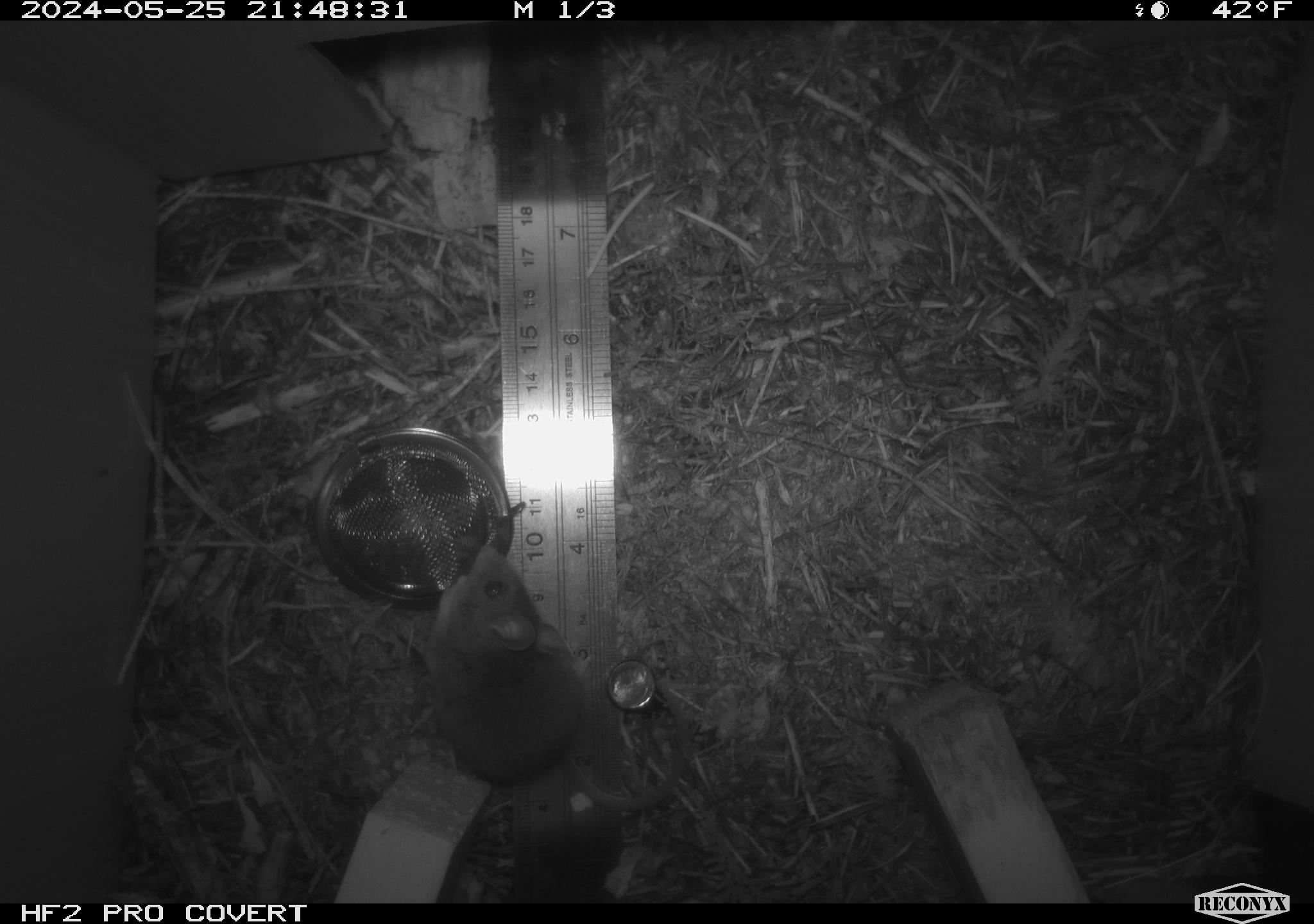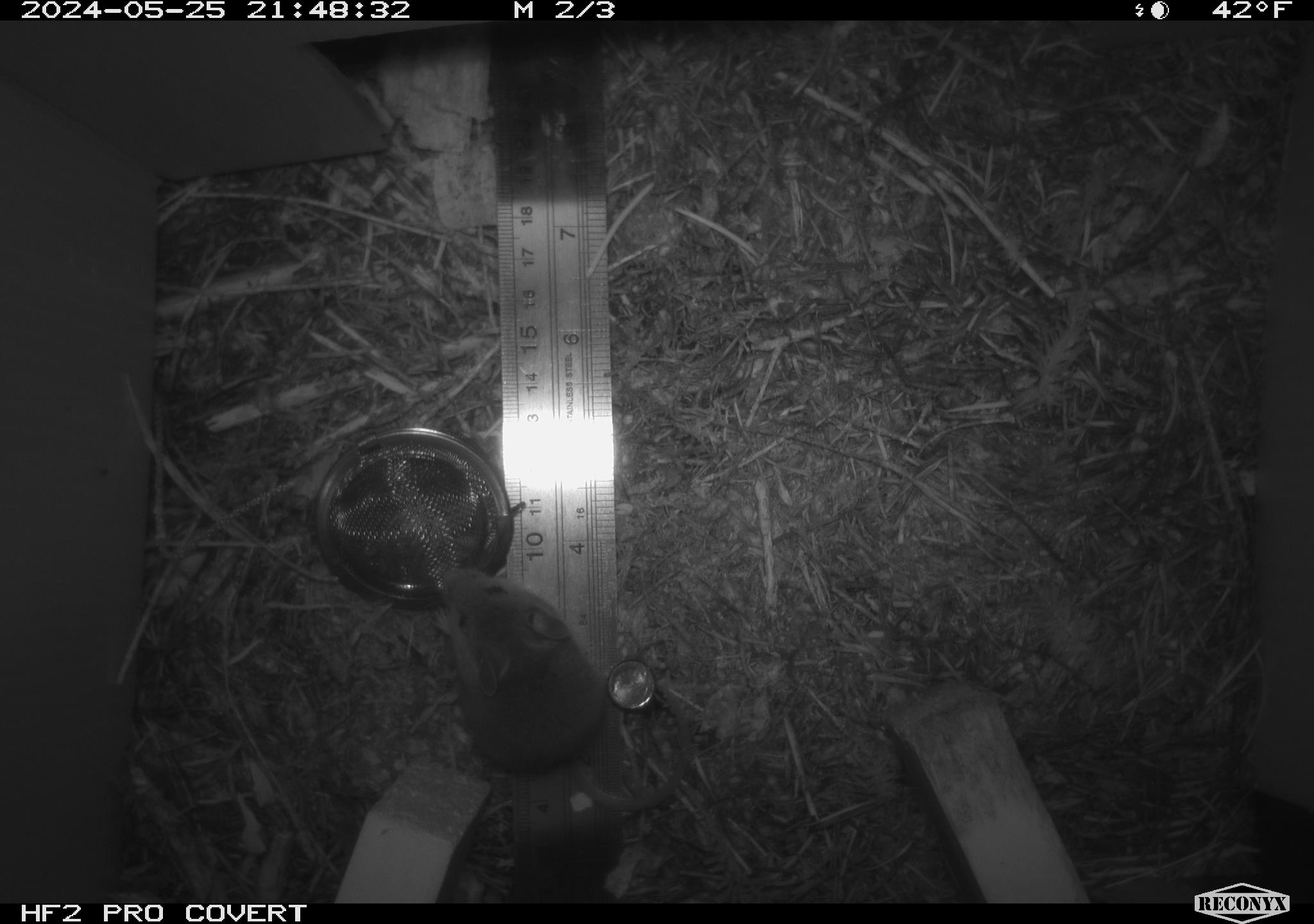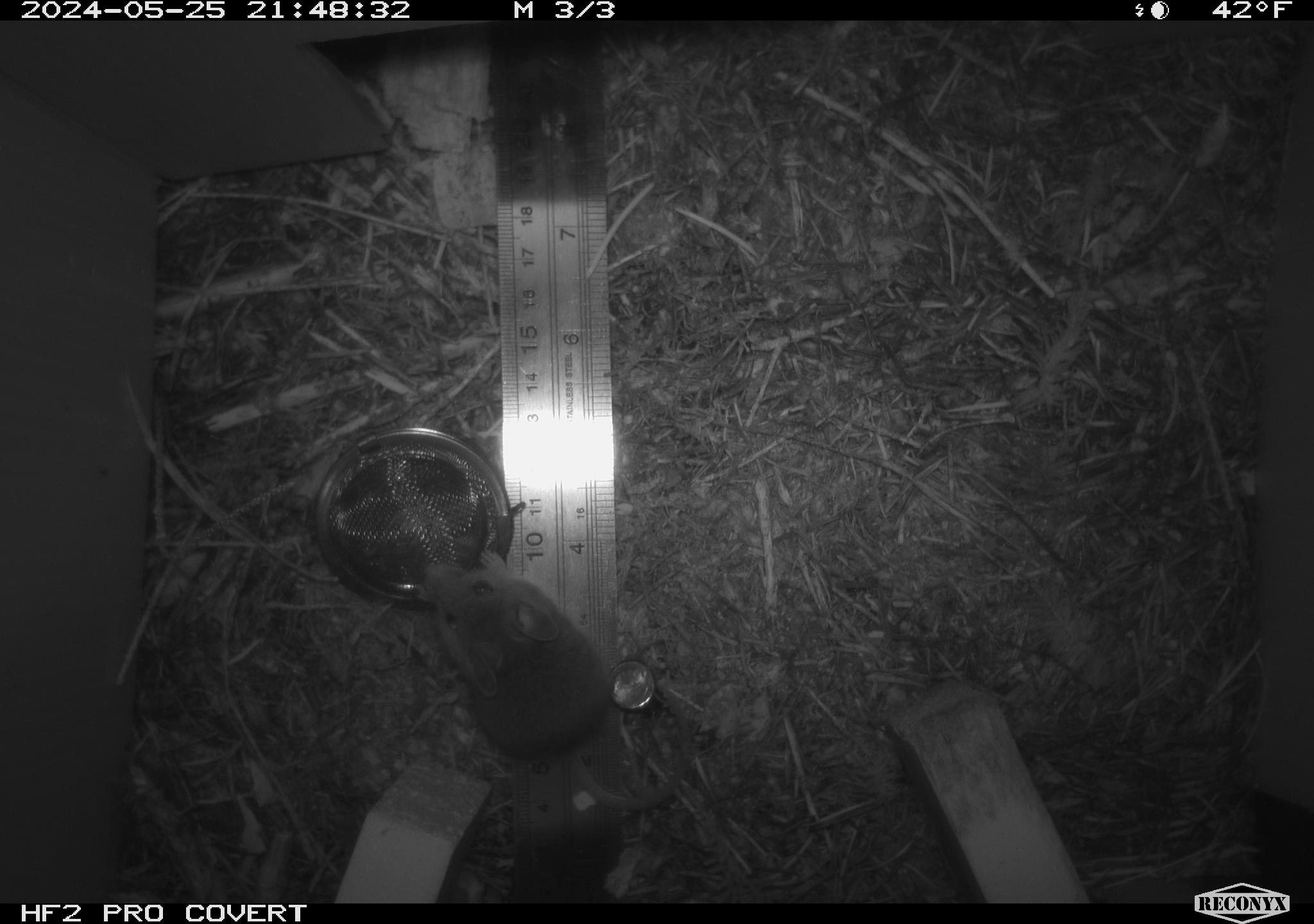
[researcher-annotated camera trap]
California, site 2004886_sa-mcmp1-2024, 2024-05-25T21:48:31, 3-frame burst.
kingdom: Animalia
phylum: Chordata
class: Mammalia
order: Rodentia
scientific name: Rodentia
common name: mouse species